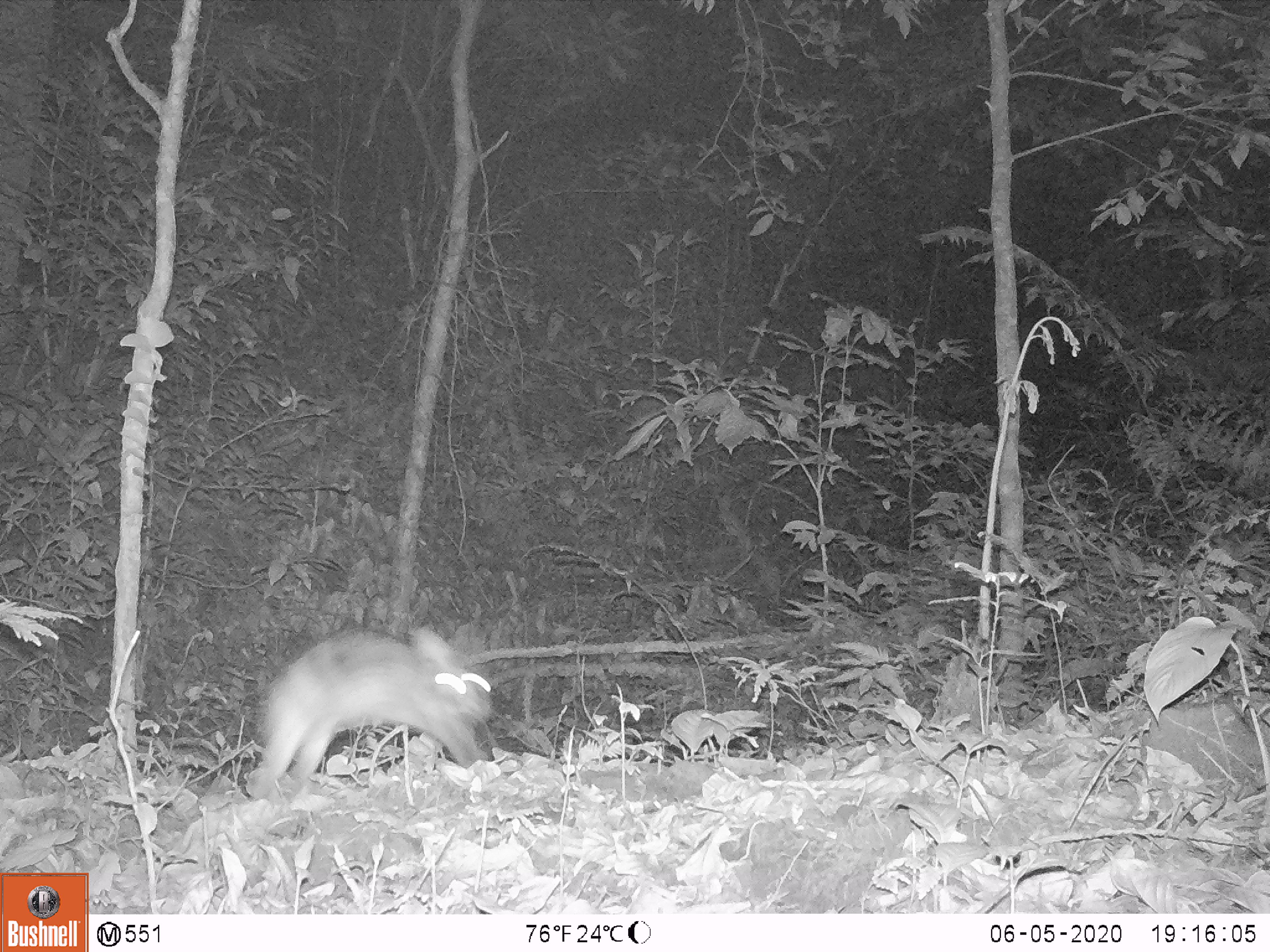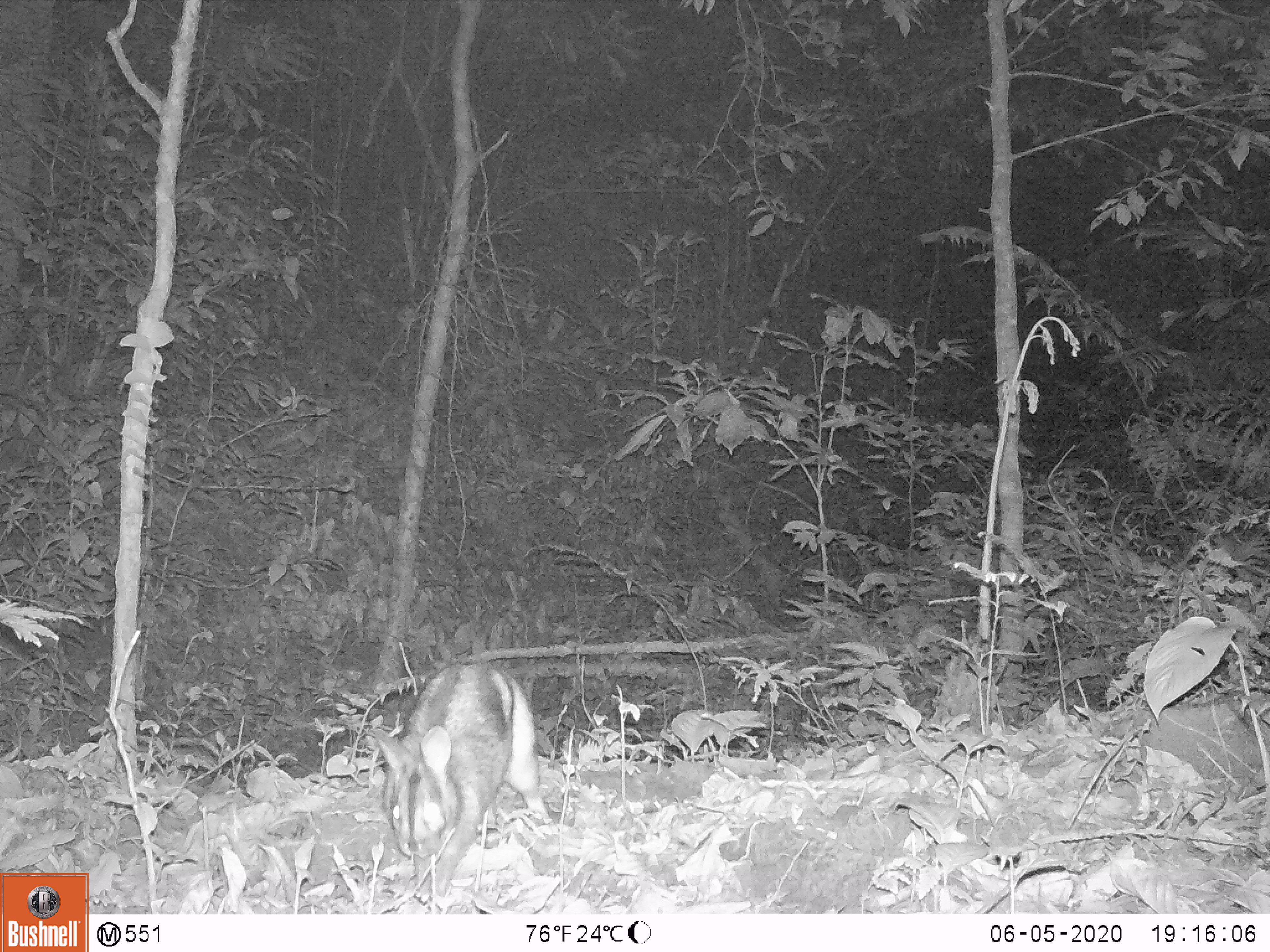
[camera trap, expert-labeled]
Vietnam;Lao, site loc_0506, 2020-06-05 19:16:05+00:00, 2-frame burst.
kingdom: Animalia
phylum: Chordata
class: Mammalia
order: Lagomorpha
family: Leporidae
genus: Nesolagus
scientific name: Nesolagus timminsi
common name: annamite striped rabbit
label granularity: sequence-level